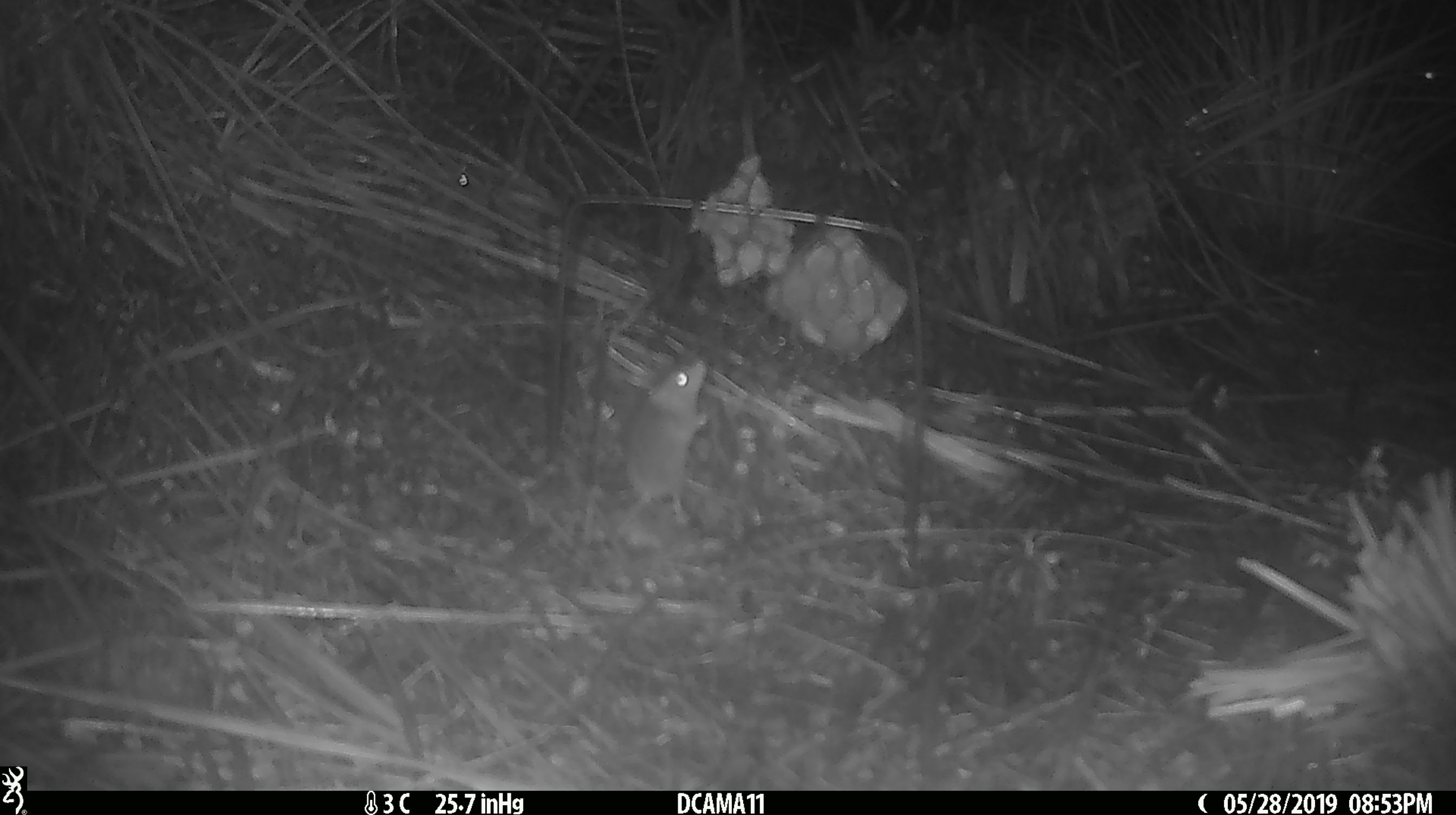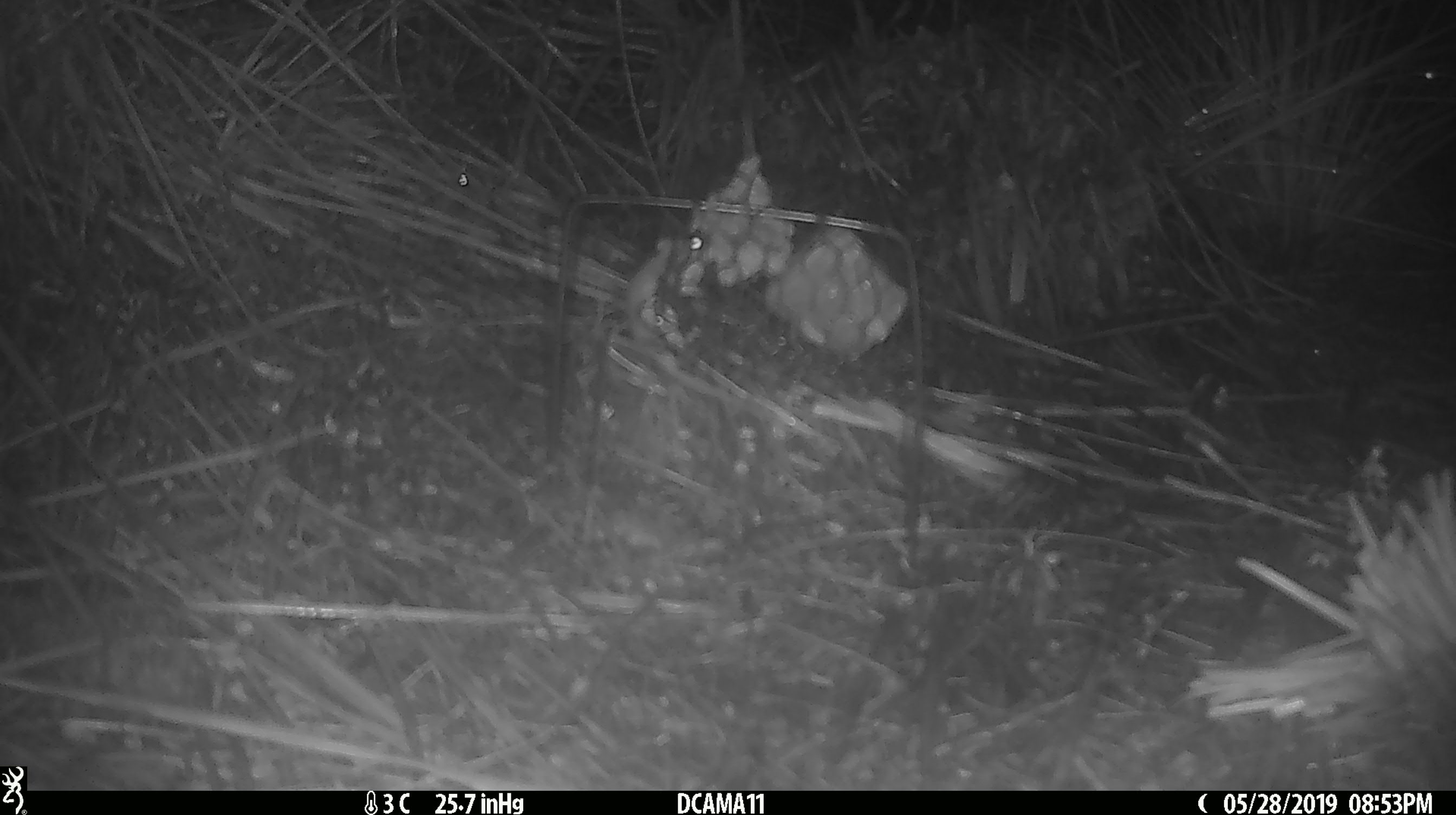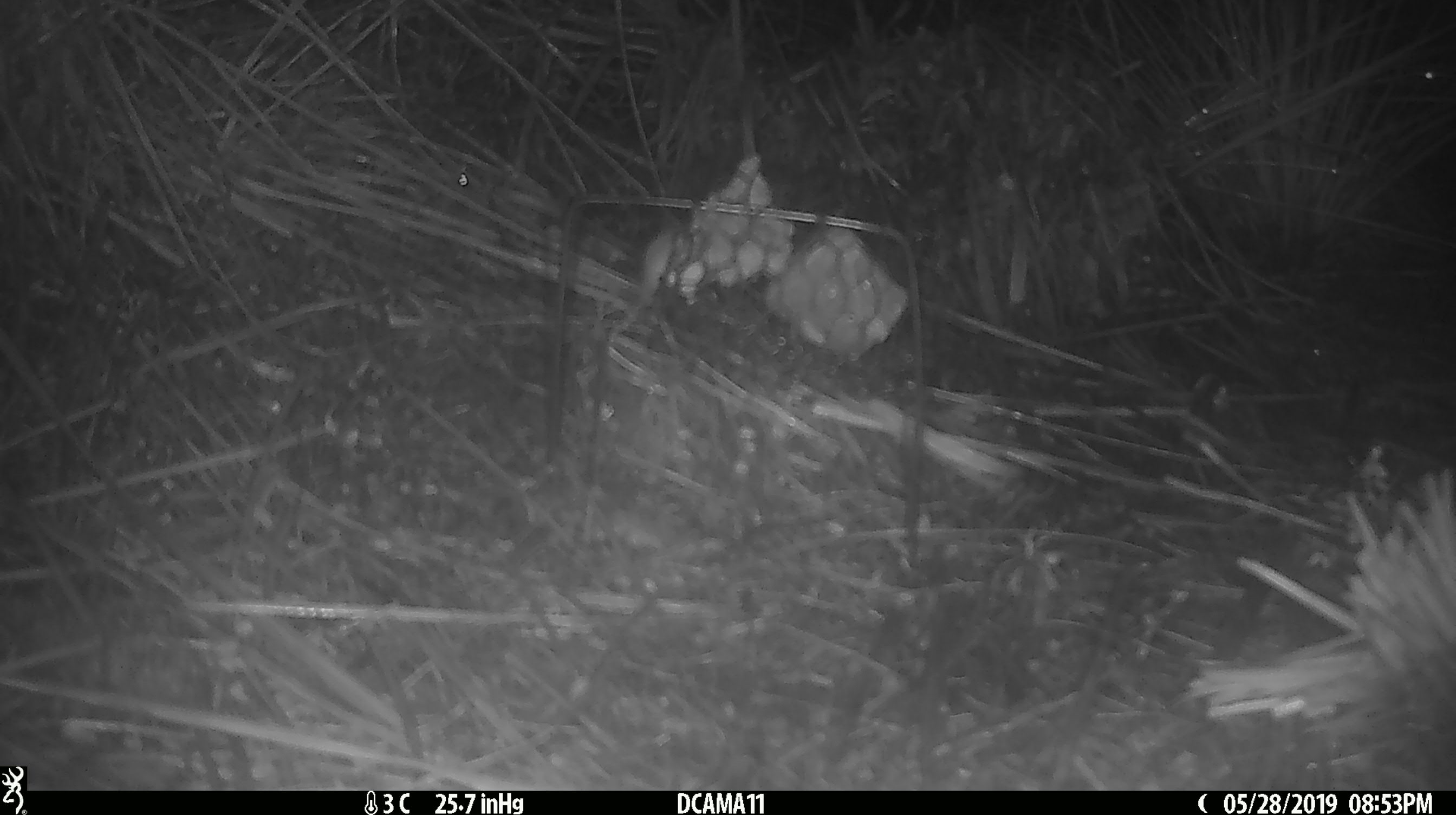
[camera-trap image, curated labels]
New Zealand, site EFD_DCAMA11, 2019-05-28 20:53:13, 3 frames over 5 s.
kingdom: Animalia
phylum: Chordata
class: Mammalia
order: Rodentia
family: Muridae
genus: Mus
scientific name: Mus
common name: mouse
Mouse (Mus).